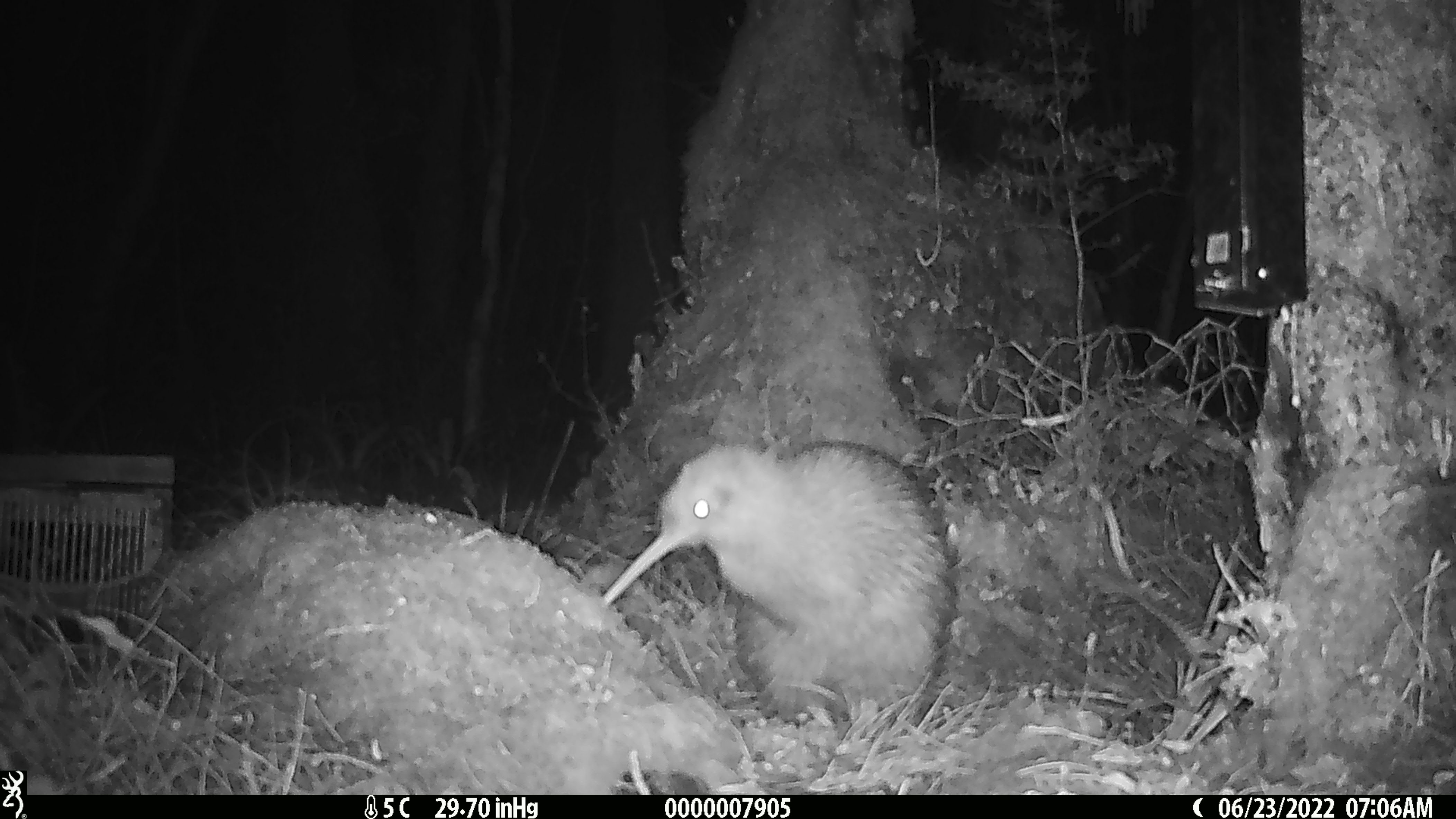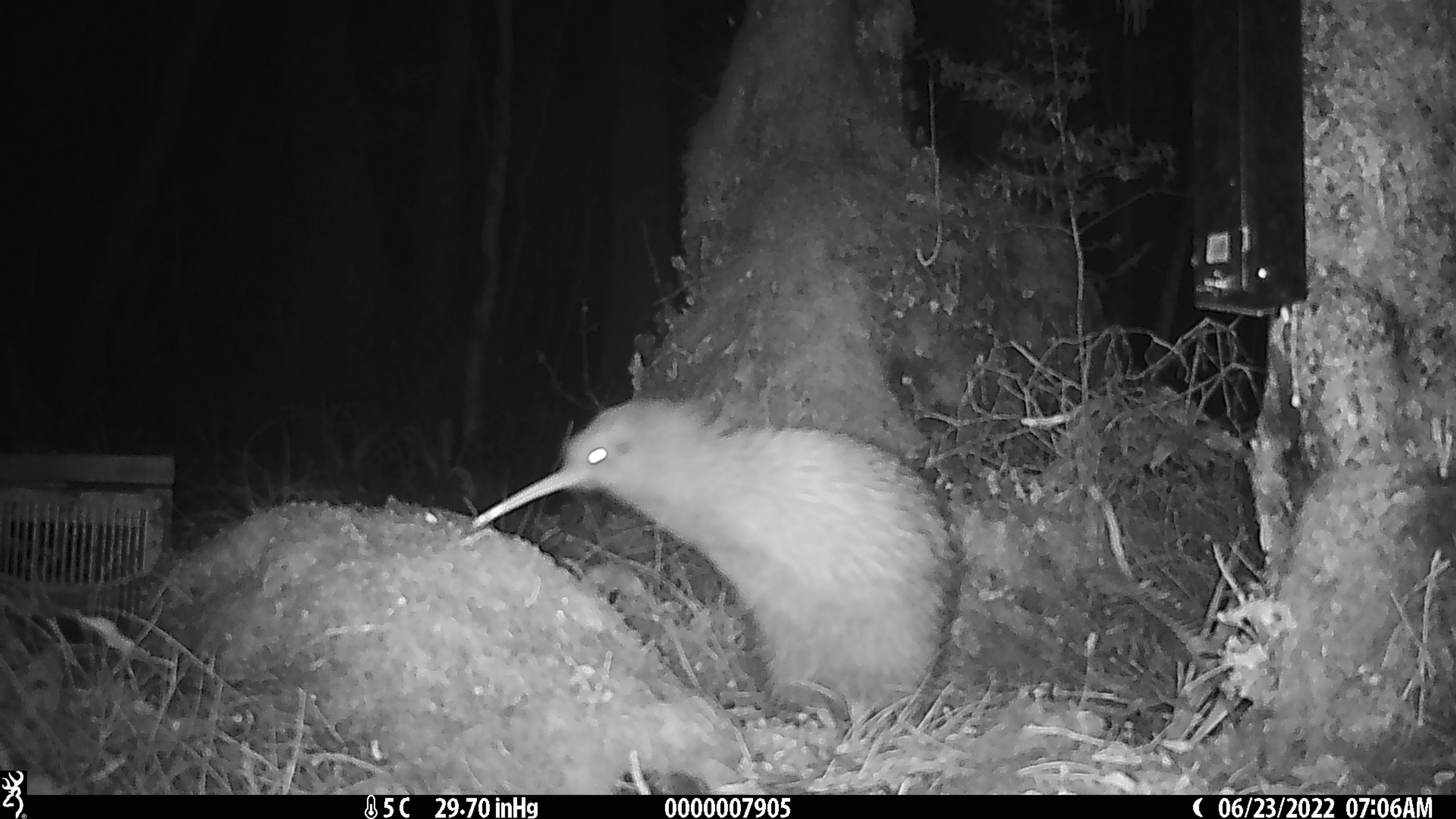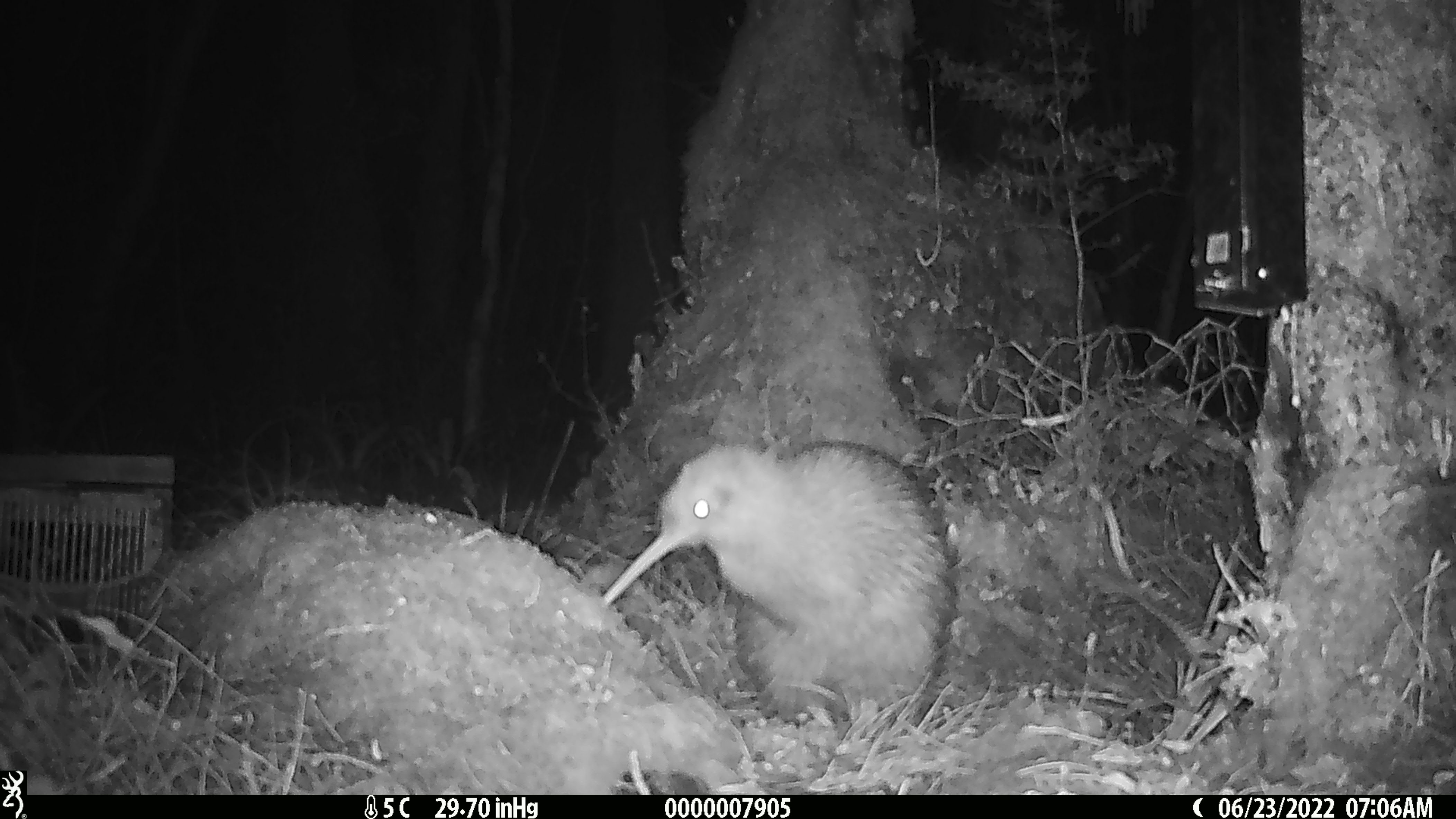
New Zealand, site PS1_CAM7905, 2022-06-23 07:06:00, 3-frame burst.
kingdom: Animalia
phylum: Chordata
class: Aves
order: Apterygiformes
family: Apterygidae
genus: Apteryx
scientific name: Apteryx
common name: kiwi